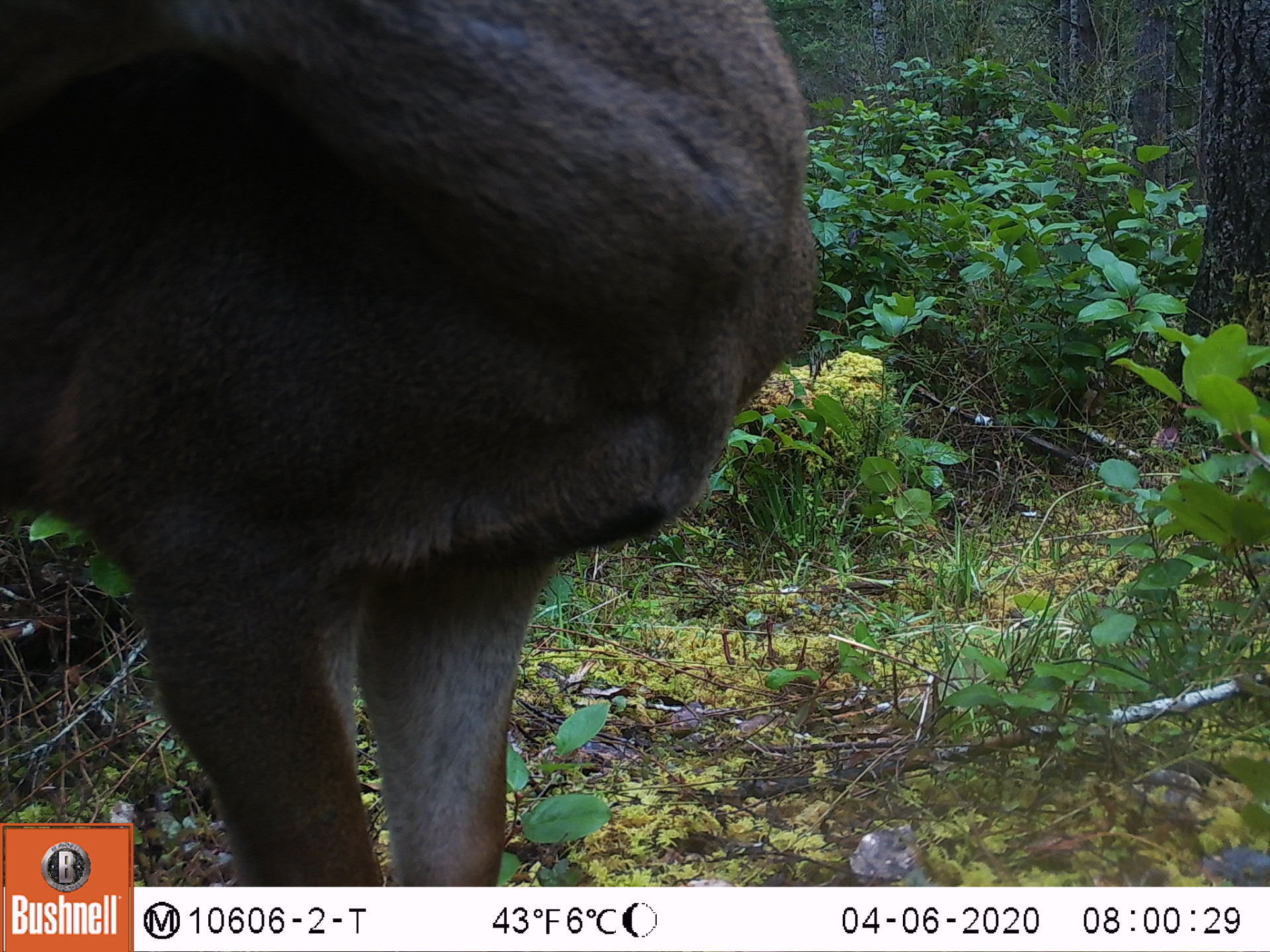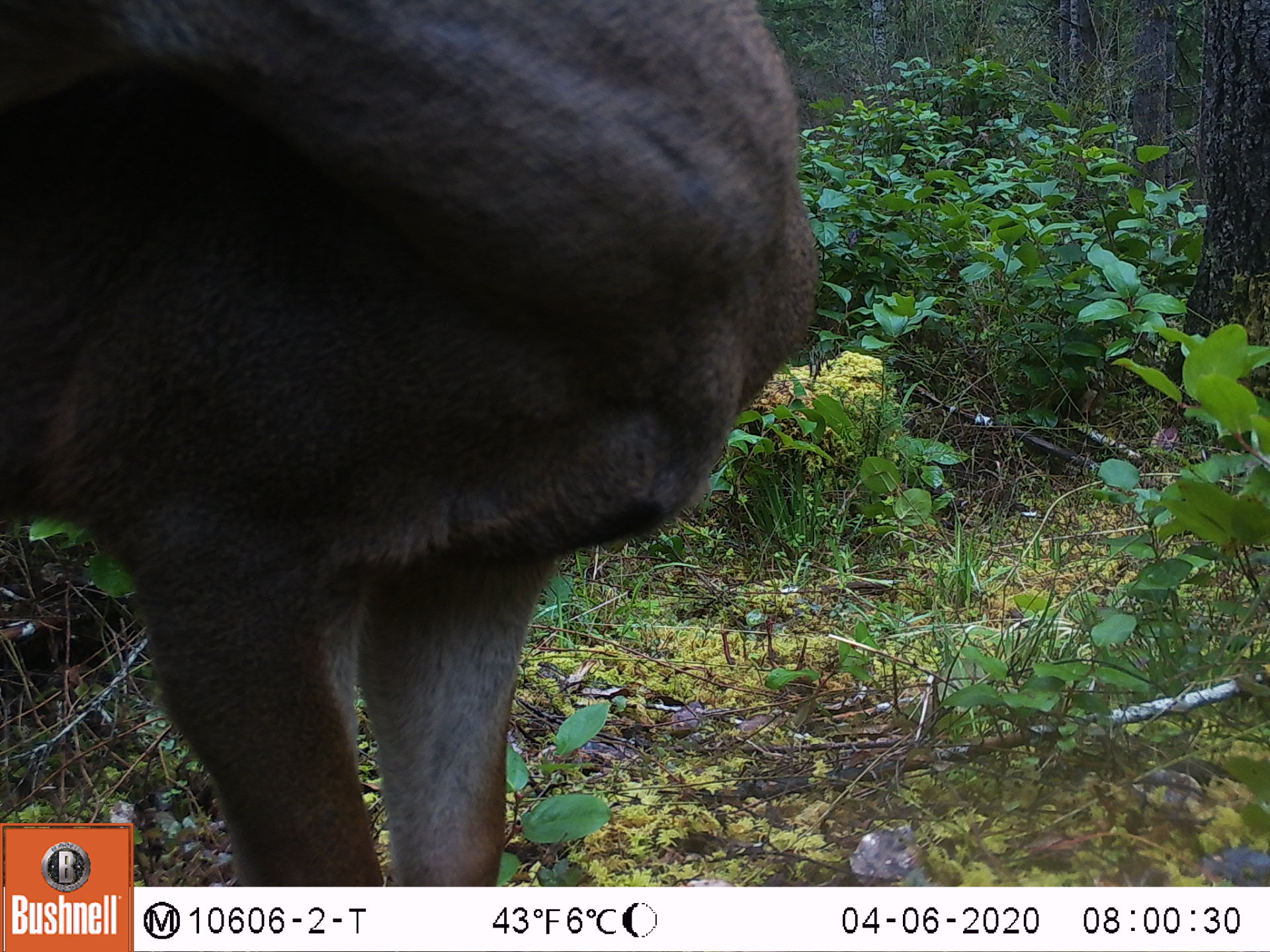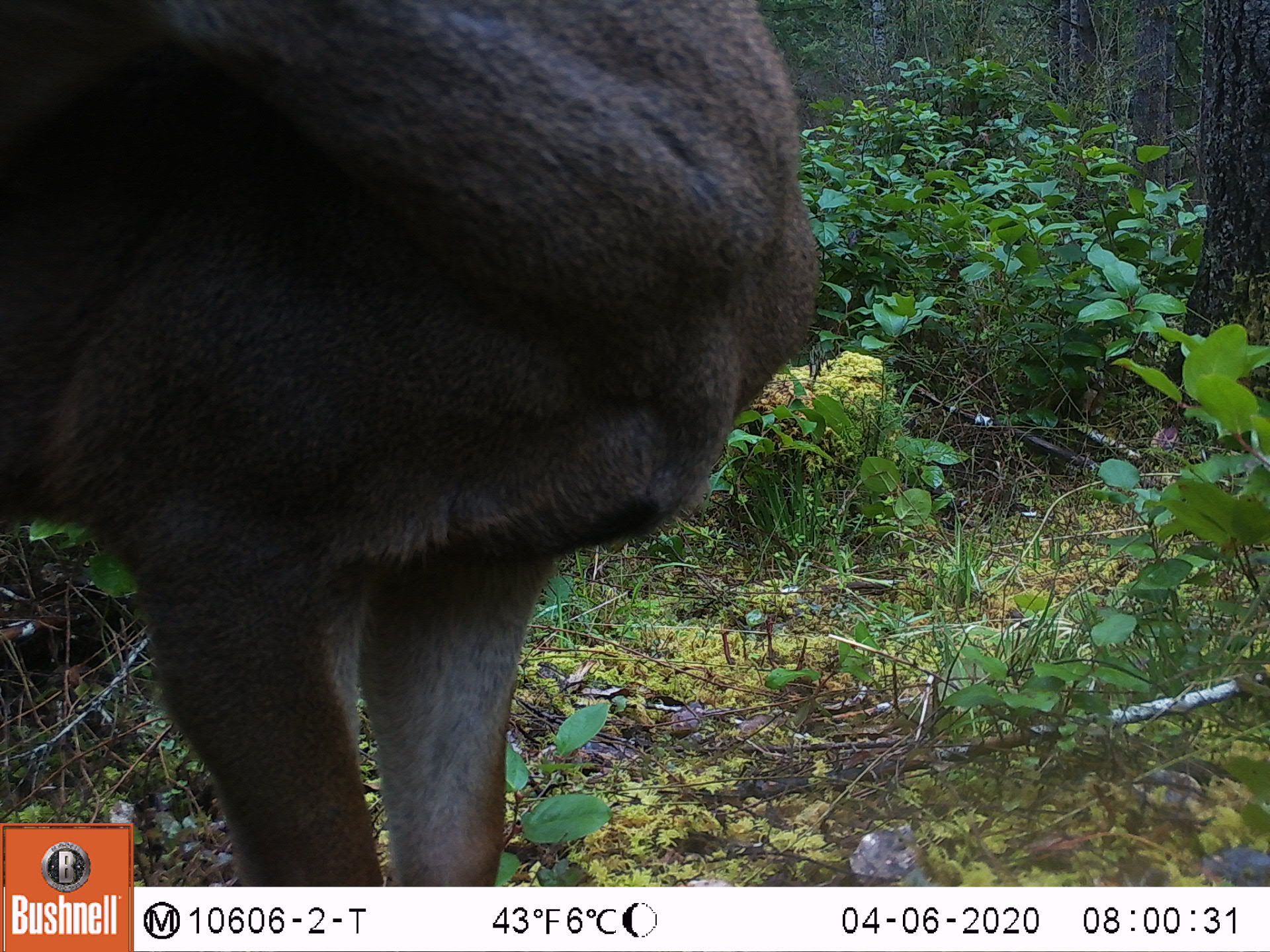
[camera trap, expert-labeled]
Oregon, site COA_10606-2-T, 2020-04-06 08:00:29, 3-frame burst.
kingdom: Animalia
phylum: Chordata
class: Mammalia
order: Artiodactyla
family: Cervidae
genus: Odocoileus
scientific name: Odocoileus hemionus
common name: black-tailed deer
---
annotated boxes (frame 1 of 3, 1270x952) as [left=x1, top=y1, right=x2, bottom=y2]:
black-tailed deer: [left=0, top=0, right=814, bottom=818]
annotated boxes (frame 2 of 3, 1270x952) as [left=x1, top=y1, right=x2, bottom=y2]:
black-tailed deer: [left=0, top=5, right=843, bottom=812]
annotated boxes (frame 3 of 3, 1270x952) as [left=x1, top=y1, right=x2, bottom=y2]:
black-tailed deer: [left=0, top=0, right=814, bottom=809]